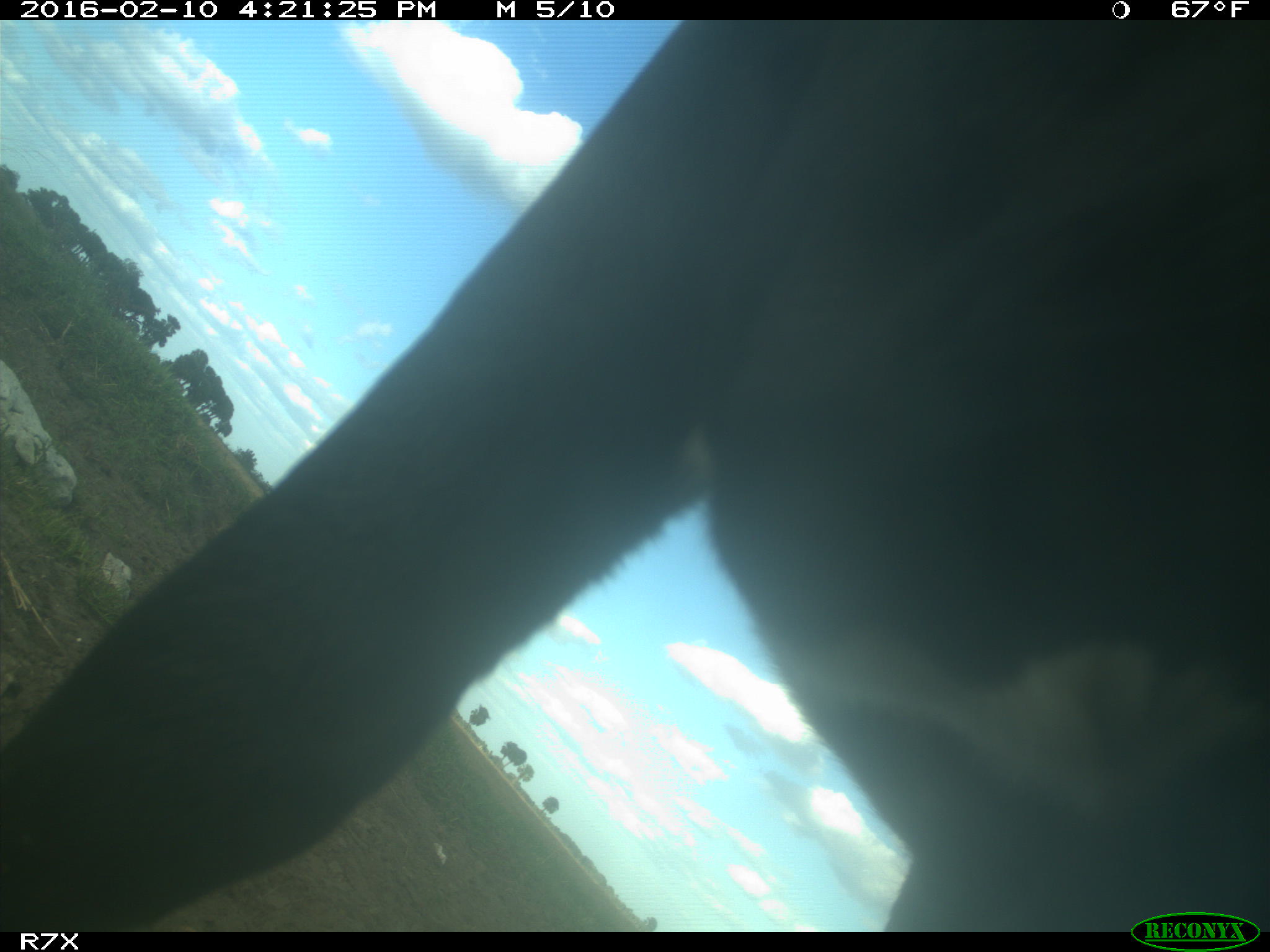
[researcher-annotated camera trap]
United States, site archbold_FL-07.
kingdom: Animalia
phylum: Chordata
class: Mammalia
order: Artiodactyla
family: Bovidae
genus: Bos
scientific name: Bos taurus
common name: domestic cow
Bos taurus (domestic cow).